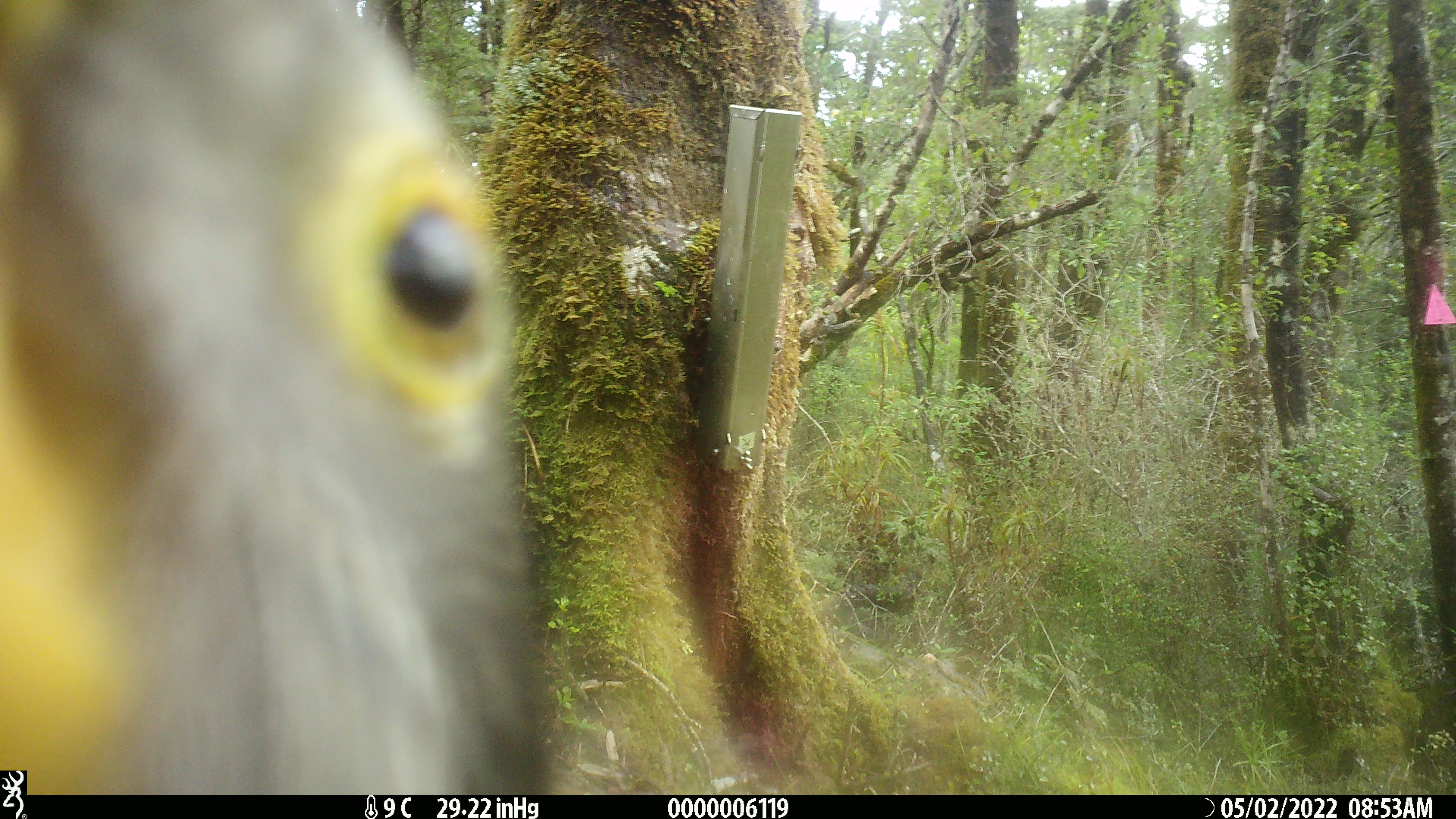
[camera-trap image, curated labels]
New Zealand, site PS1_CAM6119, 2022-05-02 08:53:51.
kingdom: Animalia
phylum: Chordata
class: Aves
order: Psittaciformes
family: Strigopidae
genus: Nestor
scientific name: Nestor notabilis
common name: kea